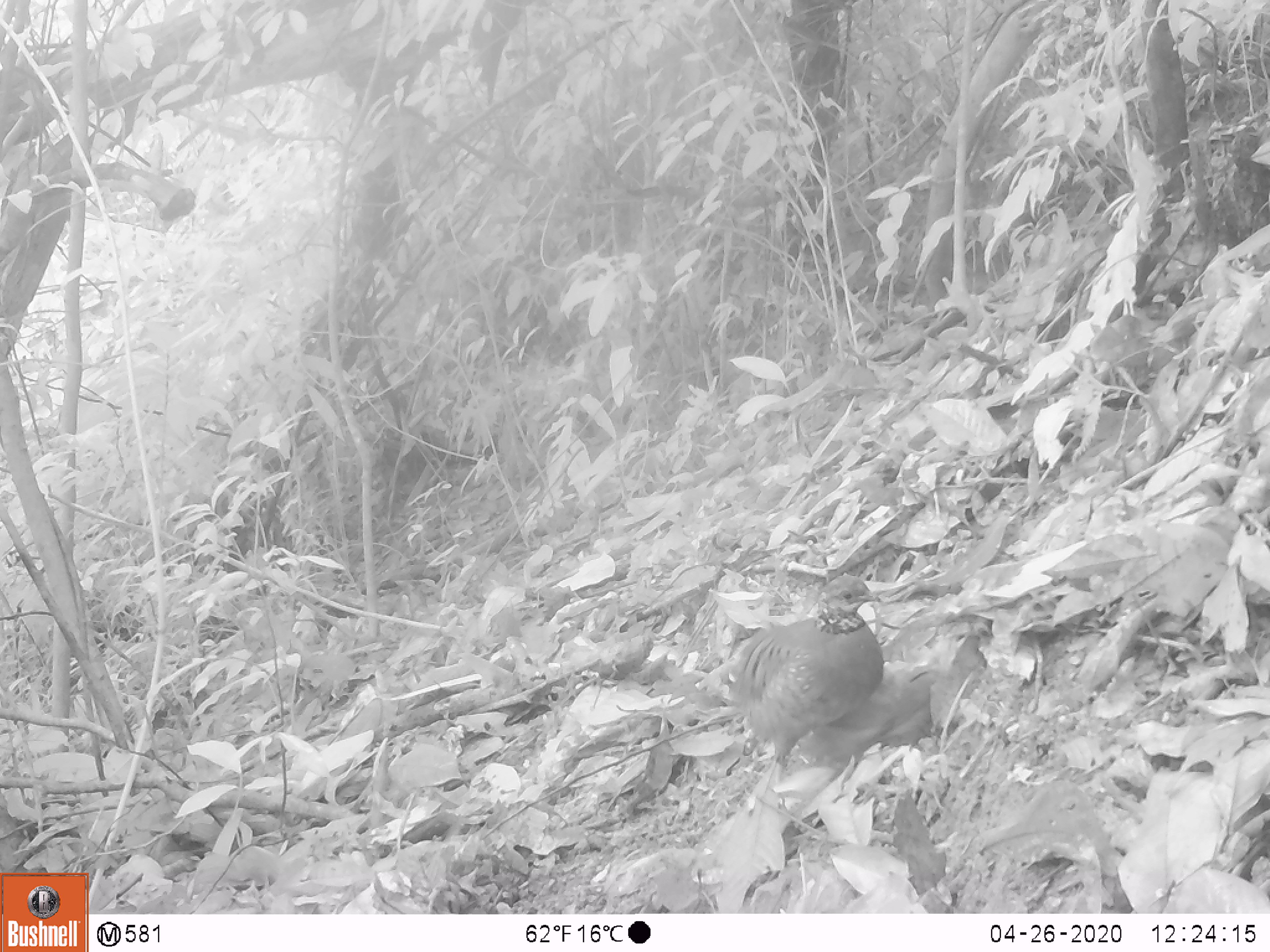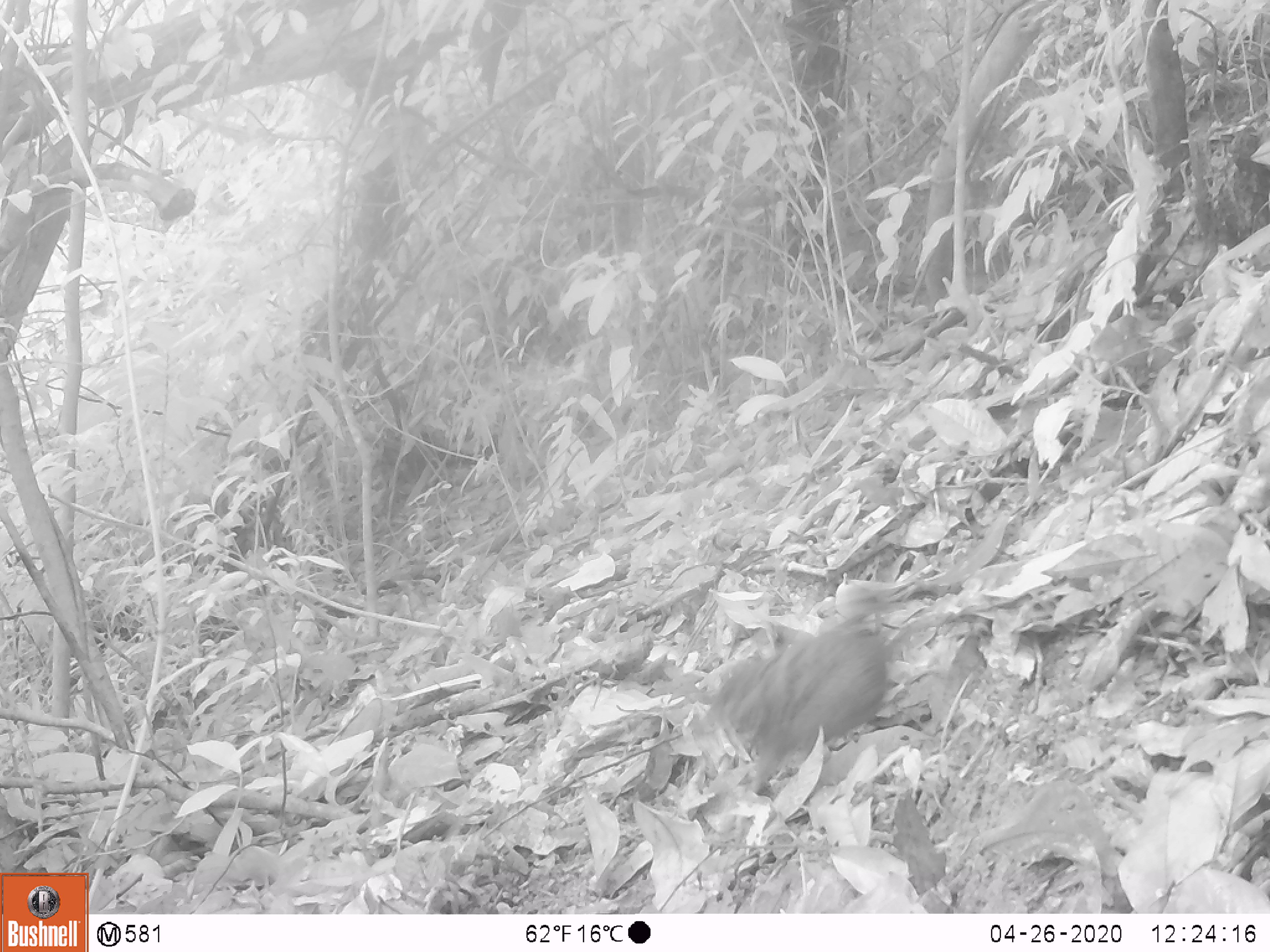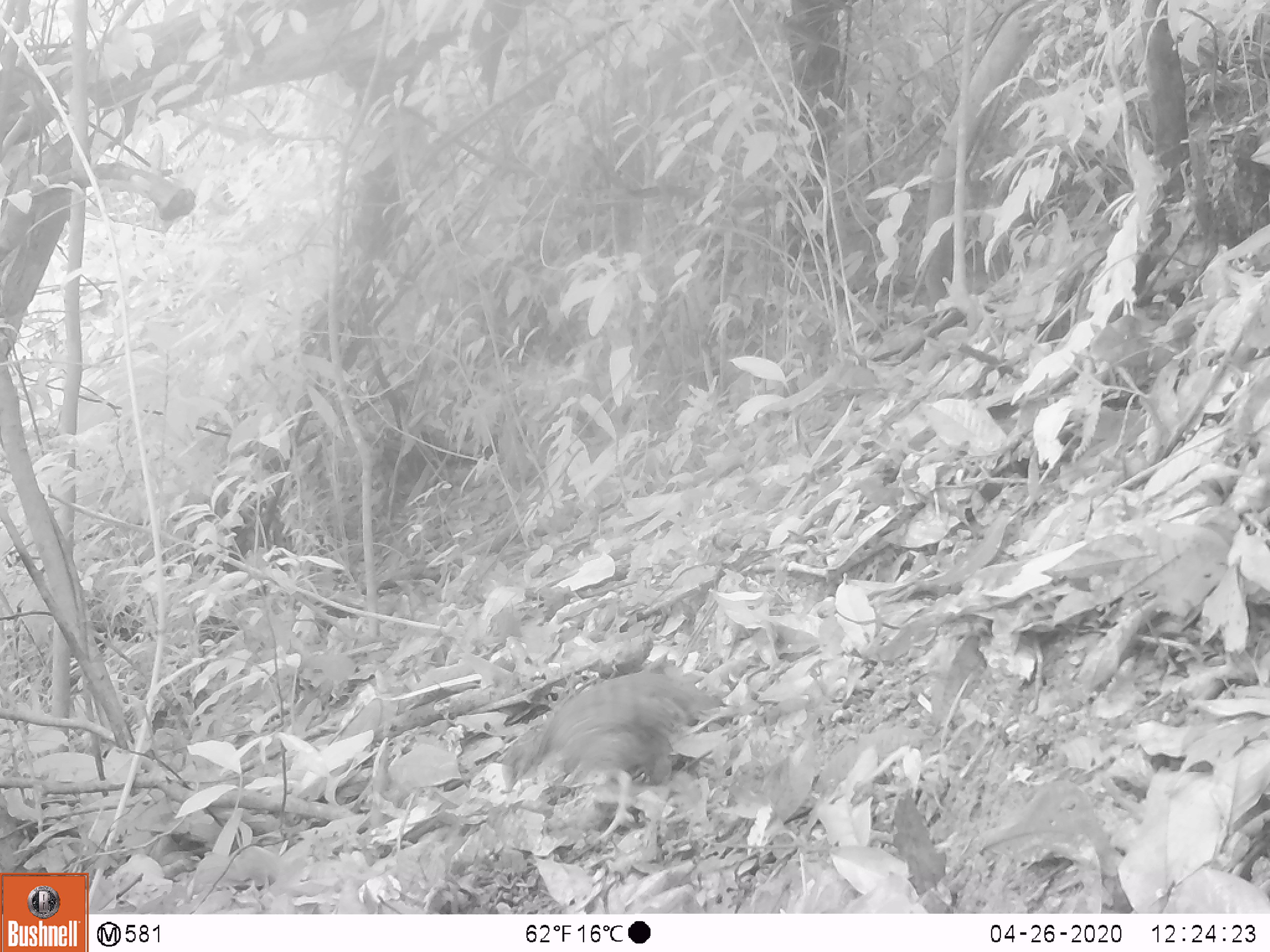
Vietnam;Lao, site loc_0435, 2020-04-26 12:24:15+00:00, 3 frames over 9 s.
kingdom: Animalia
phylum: Chordata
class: Aves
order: Galliformes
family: Phasianidae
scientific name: Phasianidae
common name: partridge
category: unidentified partridge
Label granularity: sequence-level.